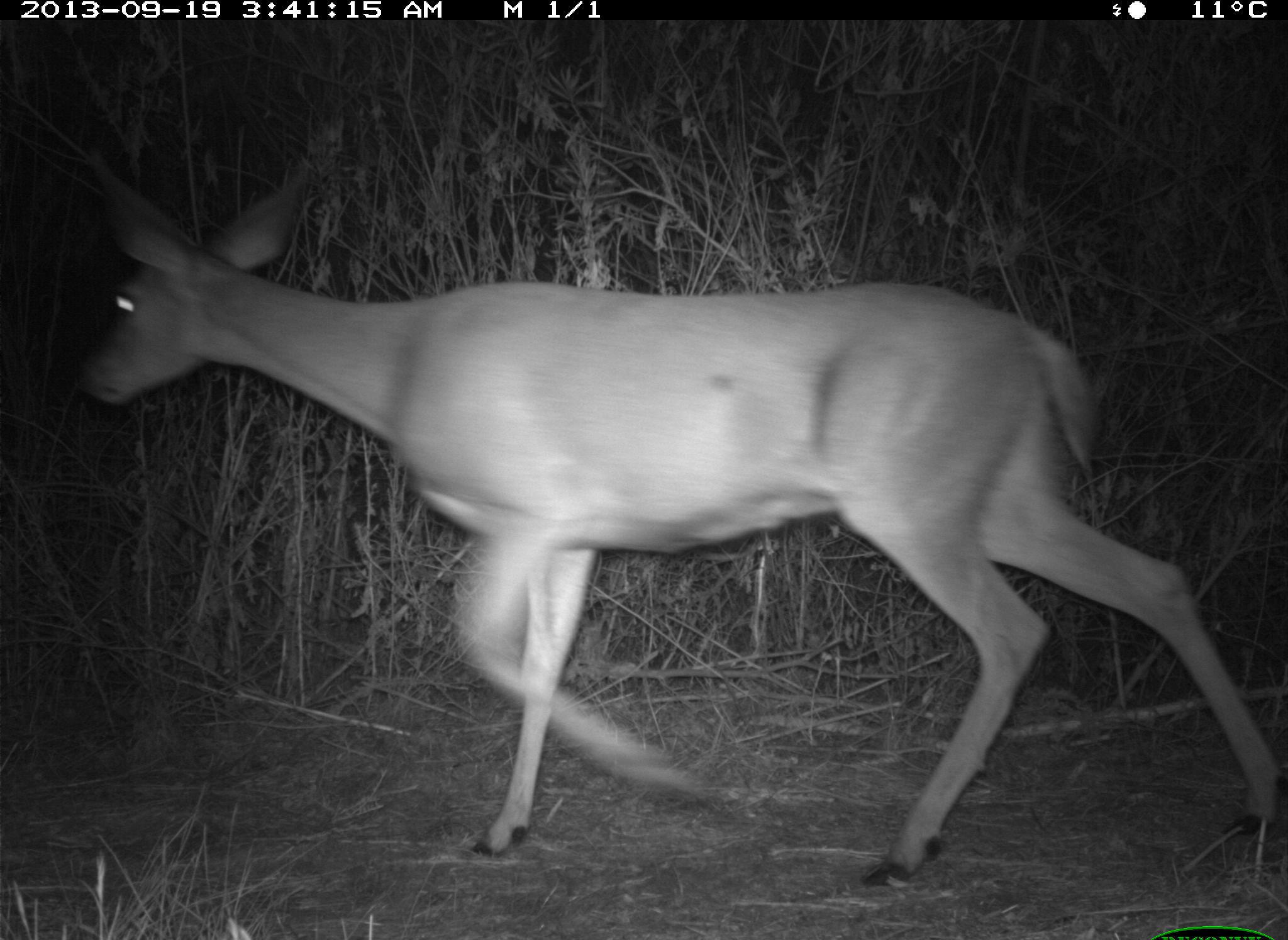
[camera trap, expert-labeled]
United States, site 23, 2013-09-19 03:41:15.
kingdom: Animalia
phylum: Chordata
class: Mammalia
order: Artiodactyla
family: Cervidae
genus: Odocoileus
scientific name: Odocoileus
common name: deer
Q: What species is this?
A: Deer (Odocoileus).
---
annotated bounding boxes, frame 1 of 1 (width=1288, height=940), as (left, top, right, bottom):
deer: (69, 148, 1285, 892)